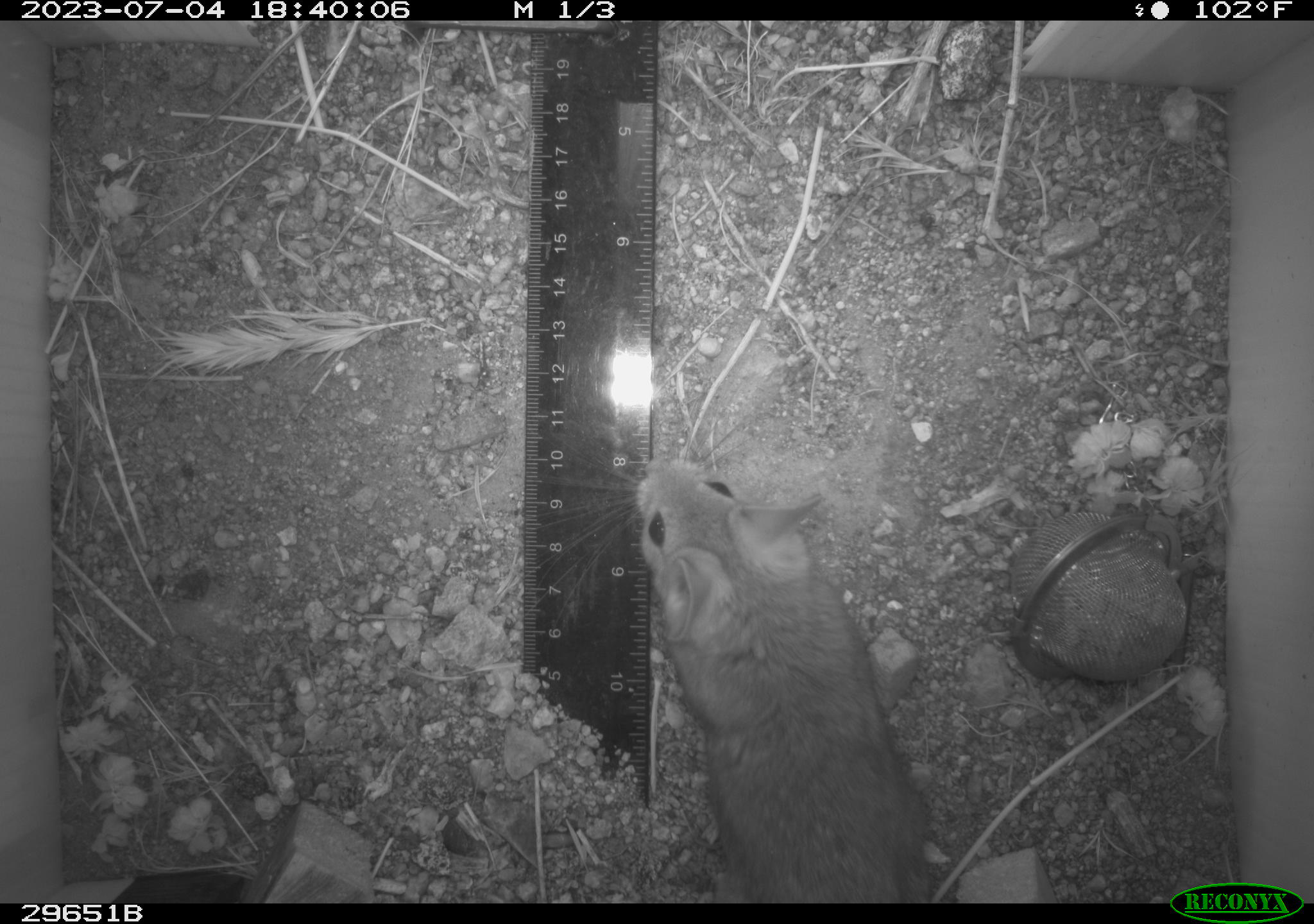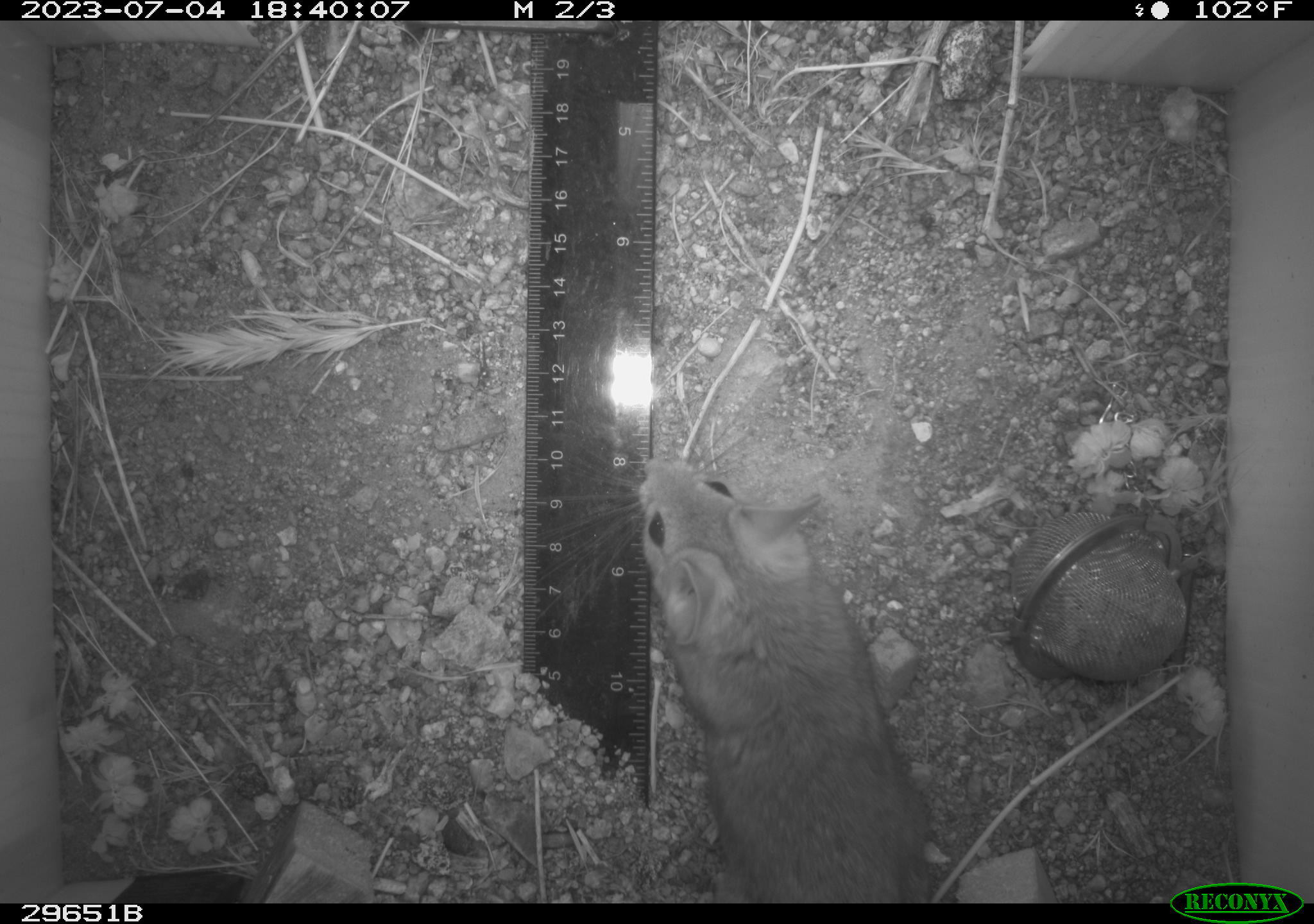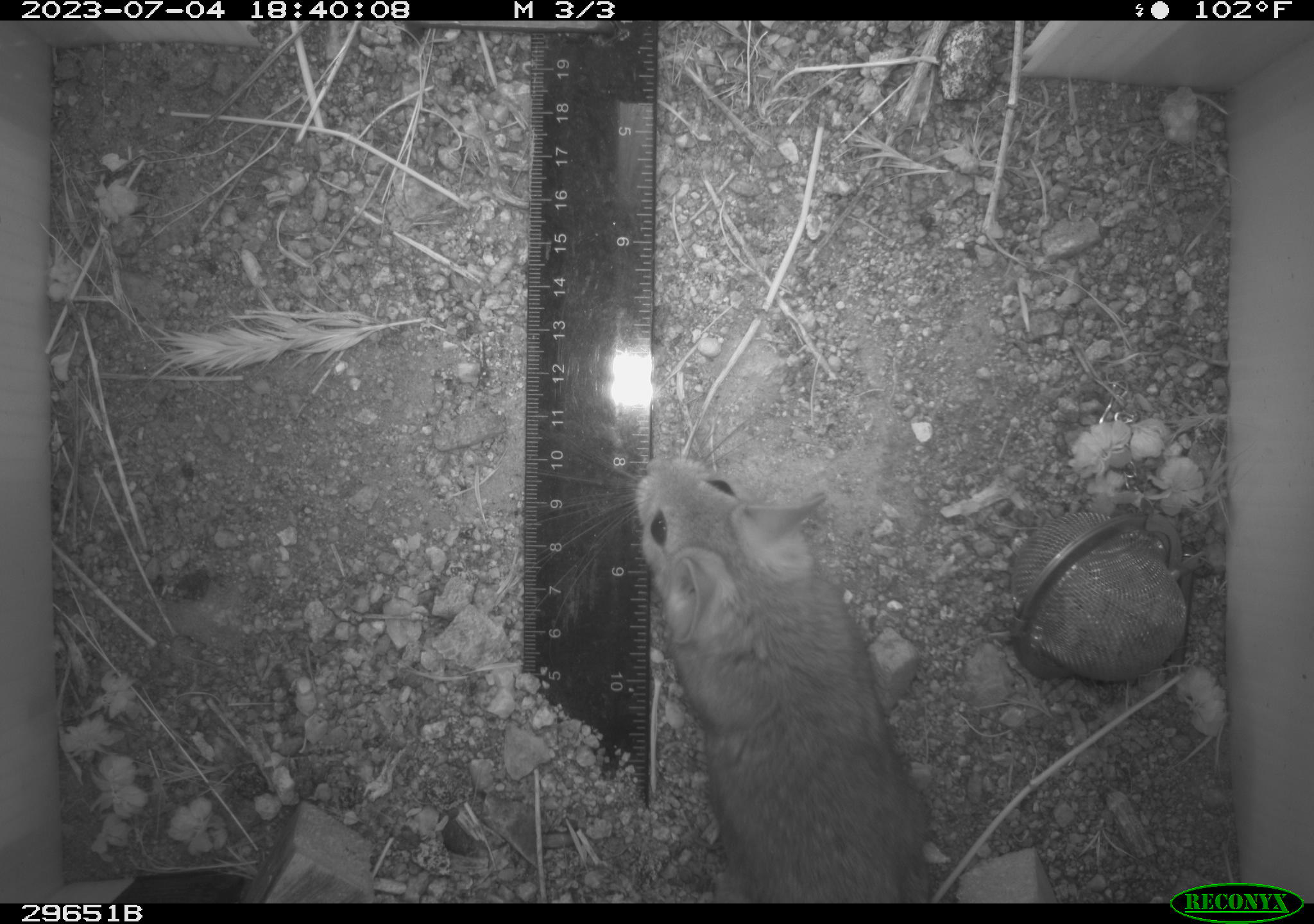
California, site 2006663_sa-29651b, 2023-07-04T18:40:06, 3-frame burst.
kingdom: Animalia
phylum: Chordata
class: Mammalia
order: Rodentia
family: Cricetidae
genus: Neotoma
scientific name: Neotoma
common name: pack rat or woodrat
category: neotoma species